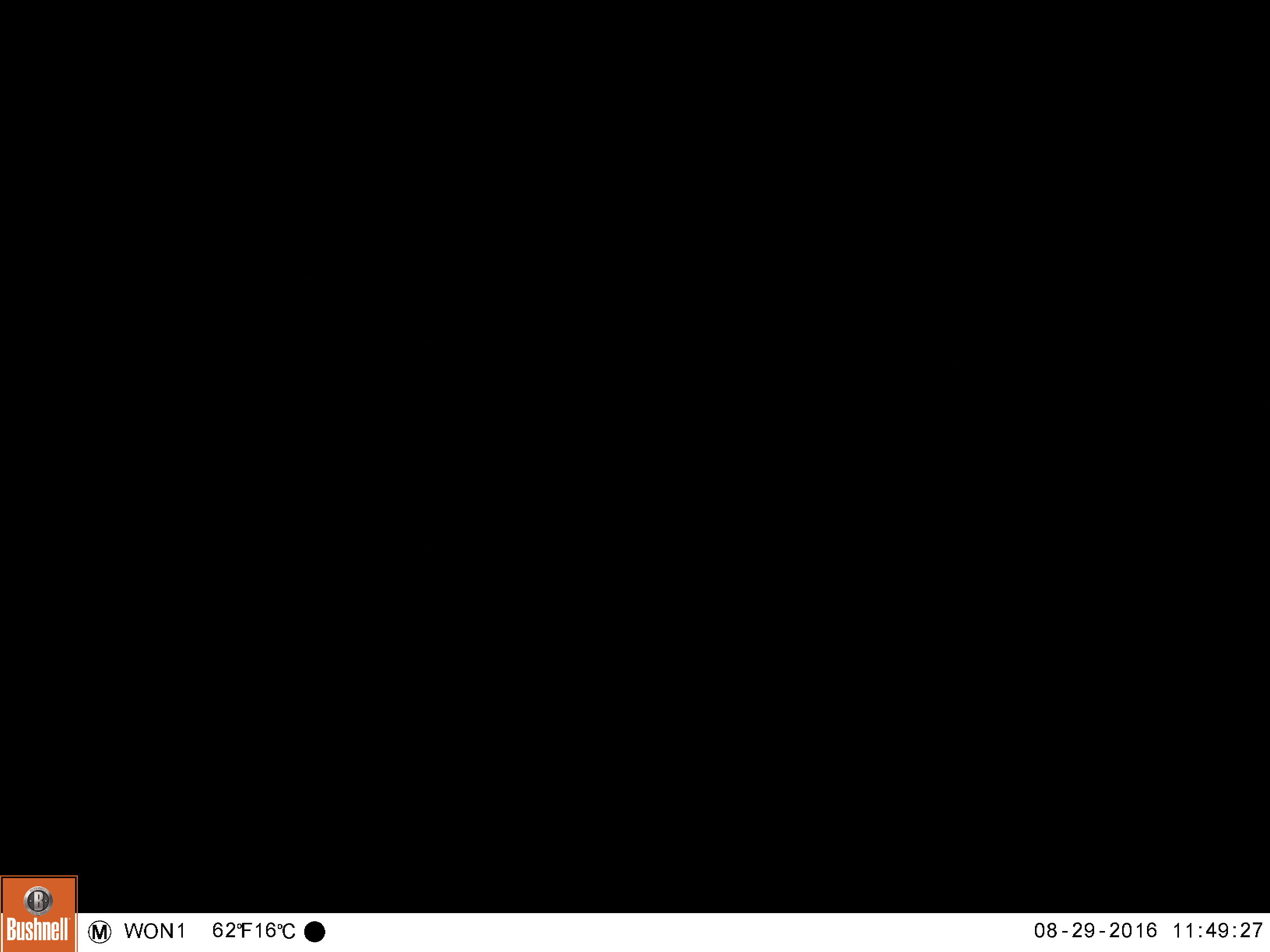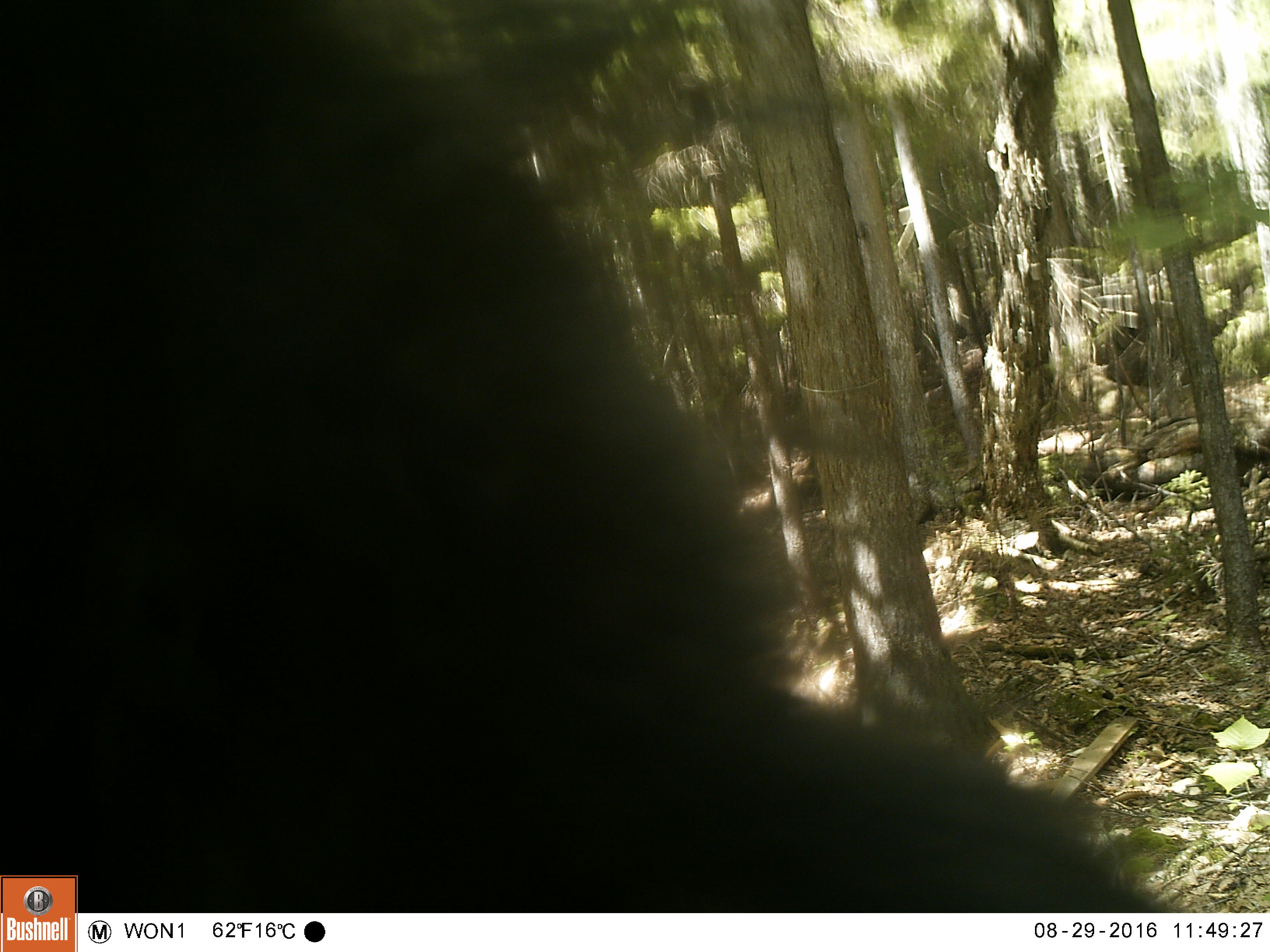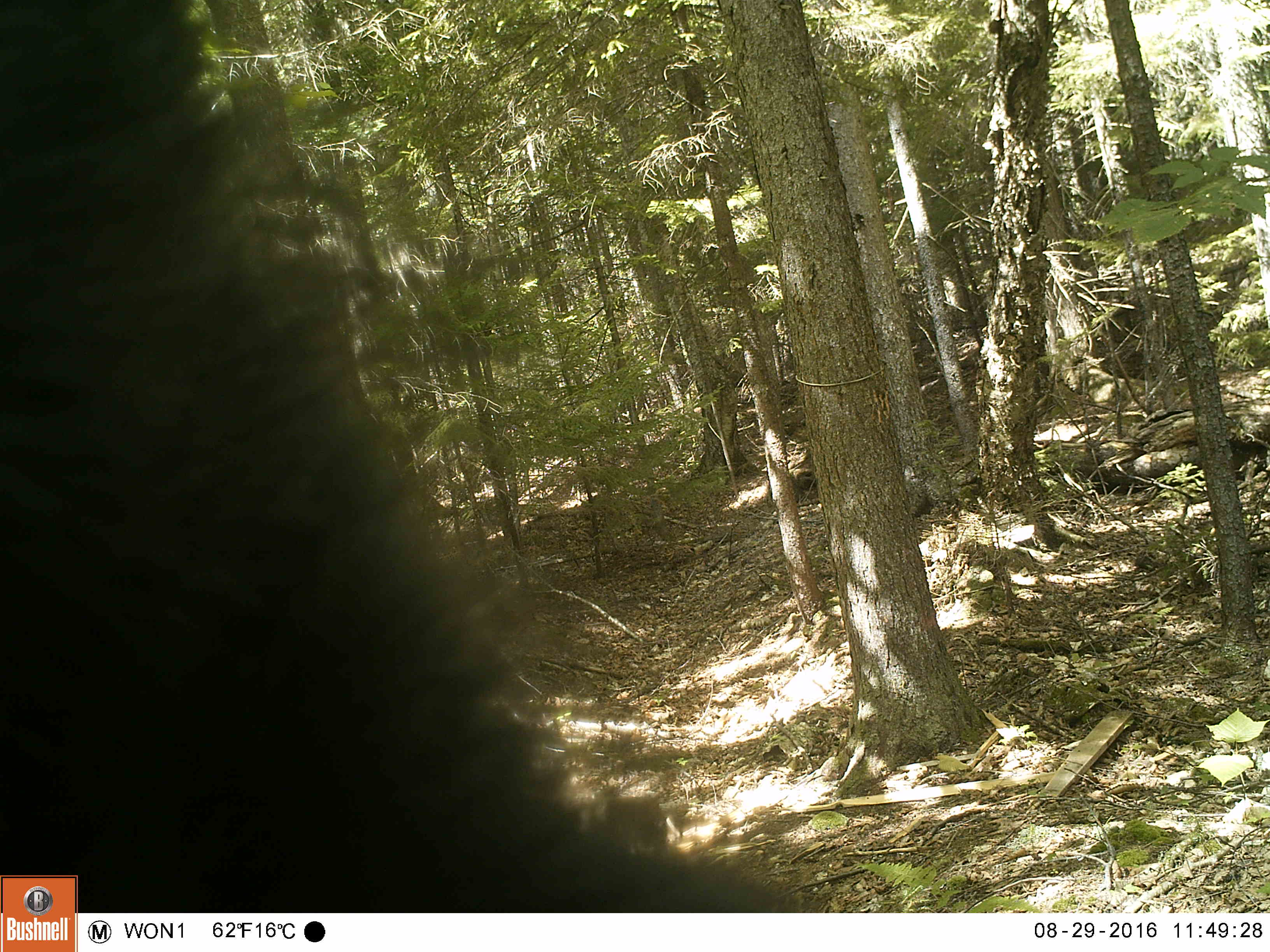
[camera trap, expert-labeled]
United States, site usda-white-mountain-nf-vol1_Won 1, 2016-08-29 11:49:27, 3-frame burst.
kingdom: Animalia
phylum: Chordata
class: Mammalia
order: Carnivora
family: Ursidae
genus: Ursus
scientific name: Ursus americanus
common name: black bear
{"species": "black bear (Ursus americanus)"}